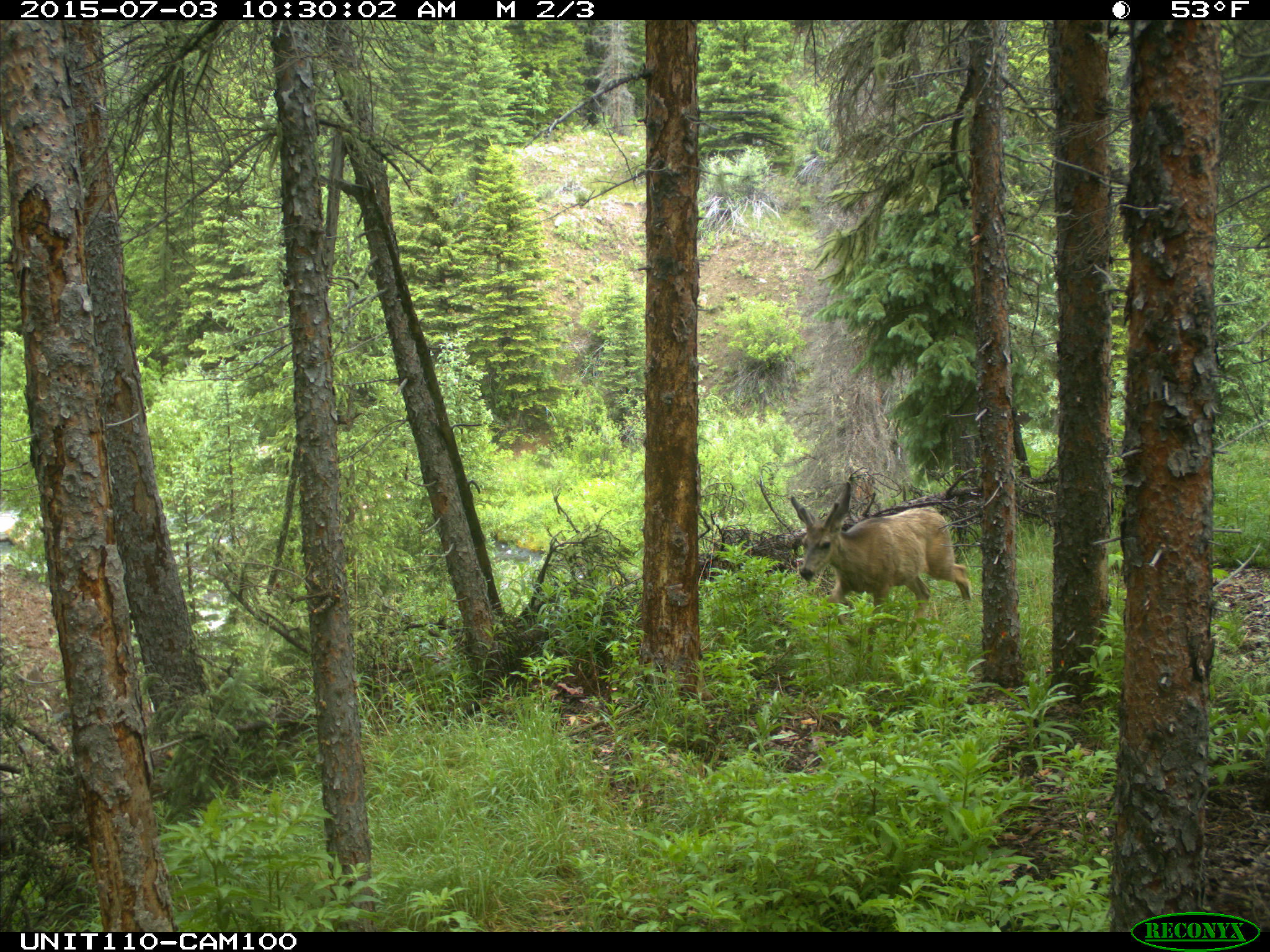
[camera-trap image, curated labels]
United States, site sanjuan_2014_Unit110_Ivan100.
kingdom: Animalia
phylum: Chordata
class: Mammalia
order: Artiodactyla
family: Cervidae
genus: Odocoileus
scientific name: Odocoileus hemionus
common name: mule deer